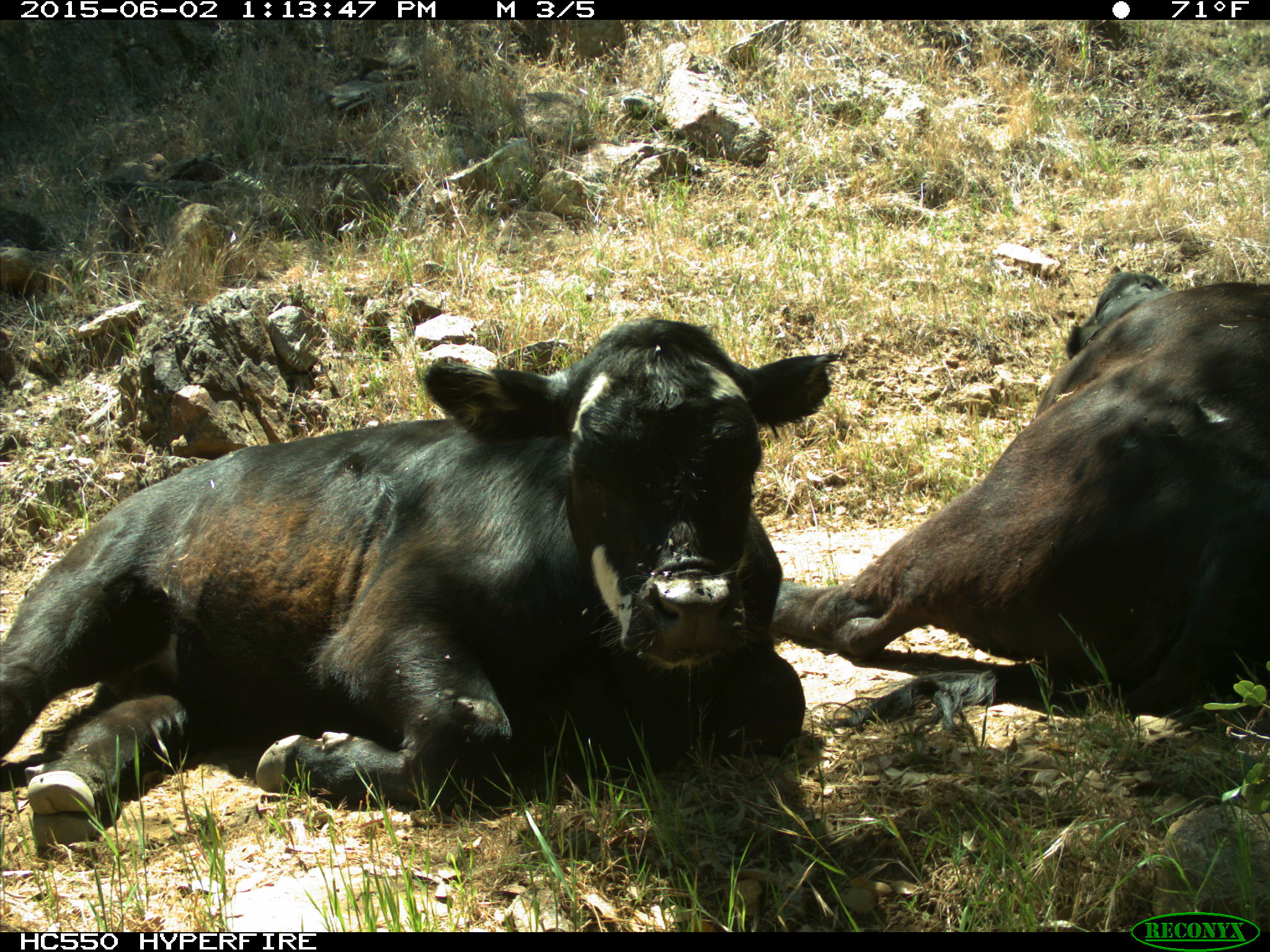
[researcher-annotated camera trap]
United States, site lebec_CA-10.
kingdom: Animalia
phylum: Chordata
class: Mammalia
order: Artiodactyla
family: Bovidae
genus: Bos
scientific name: Bos taurus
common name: domestic cow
Bos taurus (domestic cow).